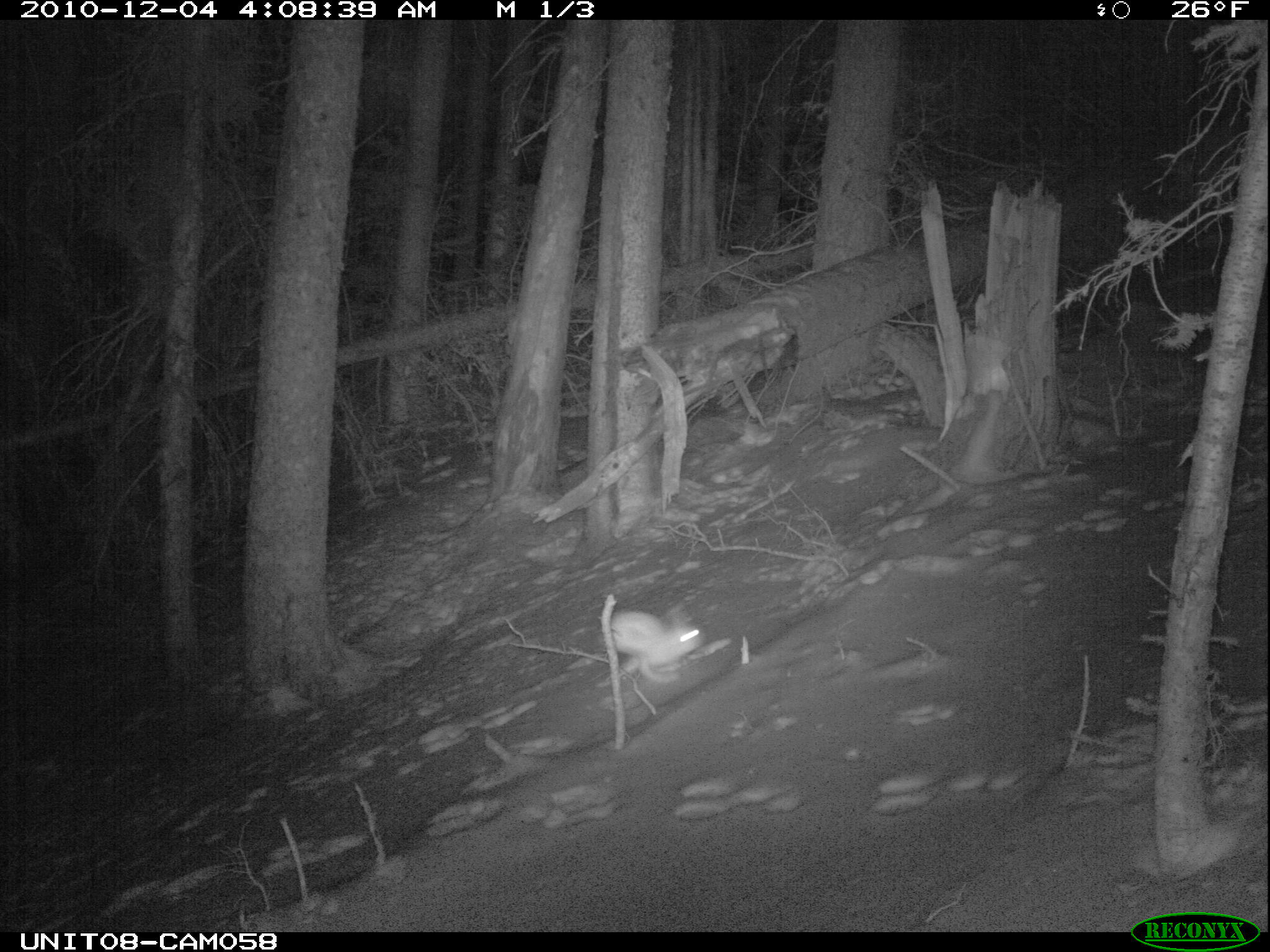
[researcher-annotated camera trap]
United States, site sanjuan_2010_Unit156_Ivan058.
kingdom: Animalia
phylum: Chordata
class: Mammalia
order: Lagomorpha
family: Leporidae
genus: Lepus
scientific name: Lepus americanus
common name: snowshoe hare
Lepus americanus (snowshoe hare).